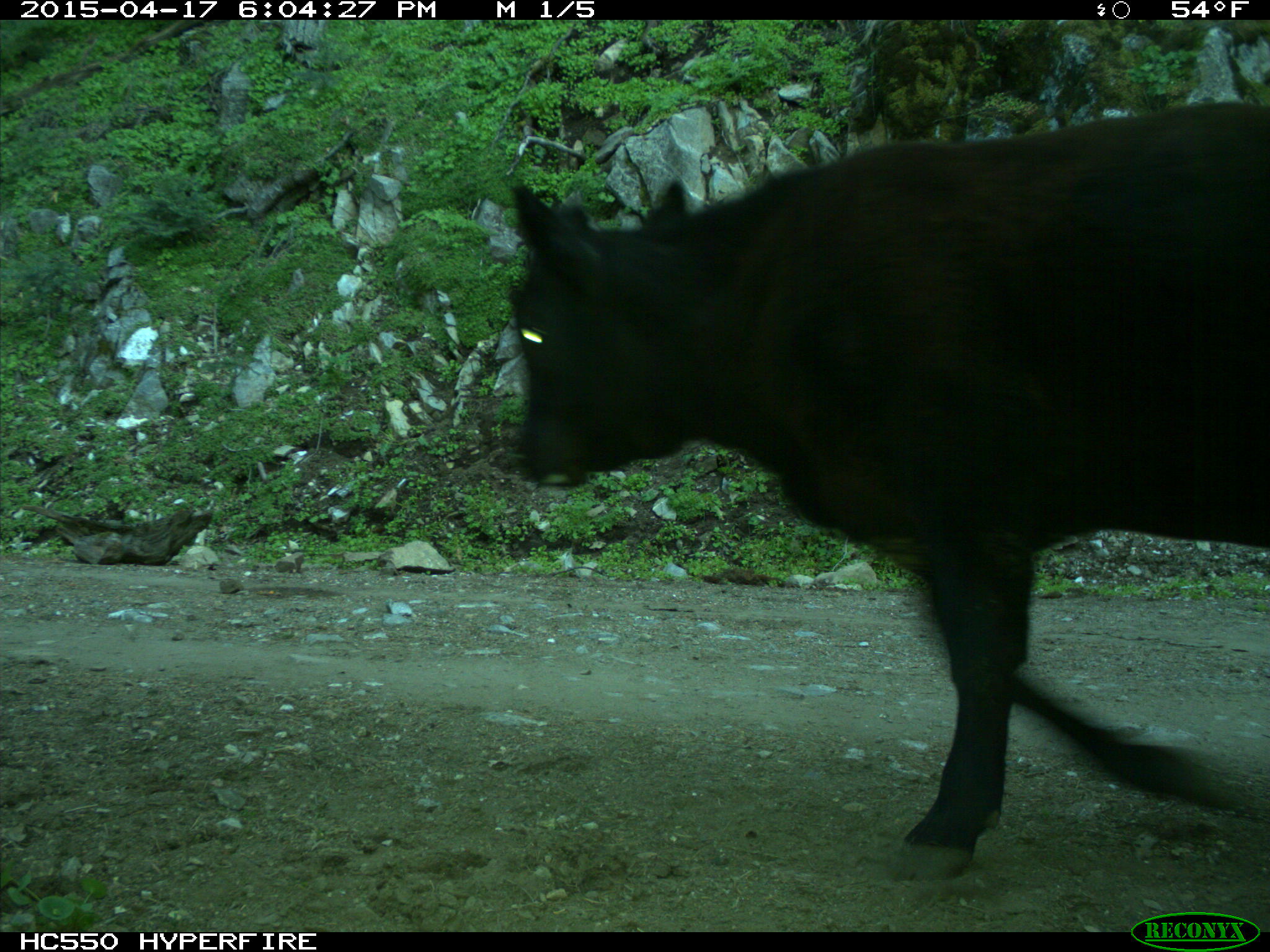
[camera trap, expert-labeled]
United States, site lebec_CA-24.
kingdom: Animalia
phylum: Chordata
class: Mammalia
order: Artiodactyla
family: Bovidae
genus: Bos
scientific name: Bos taurus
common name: domestic cow